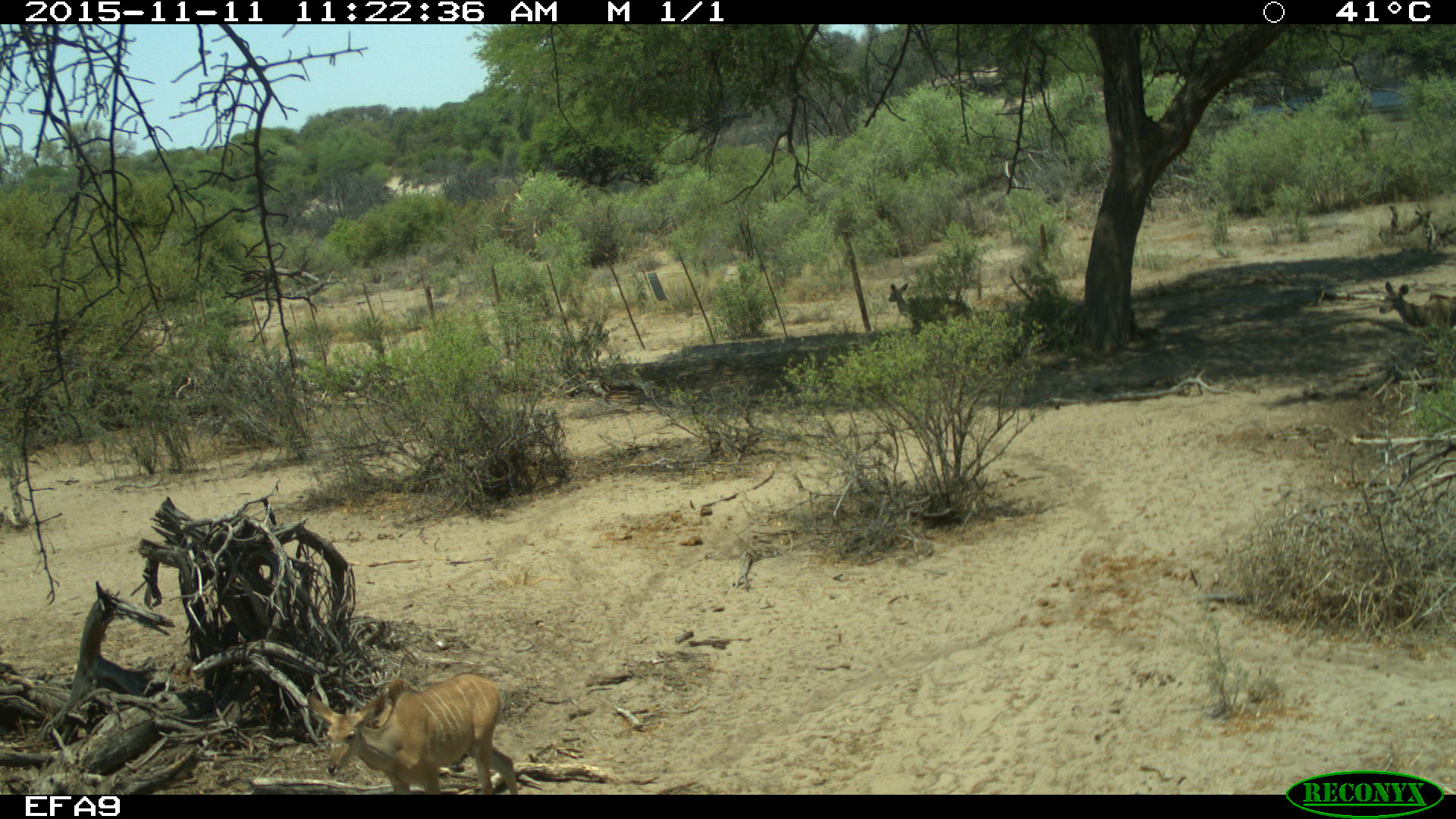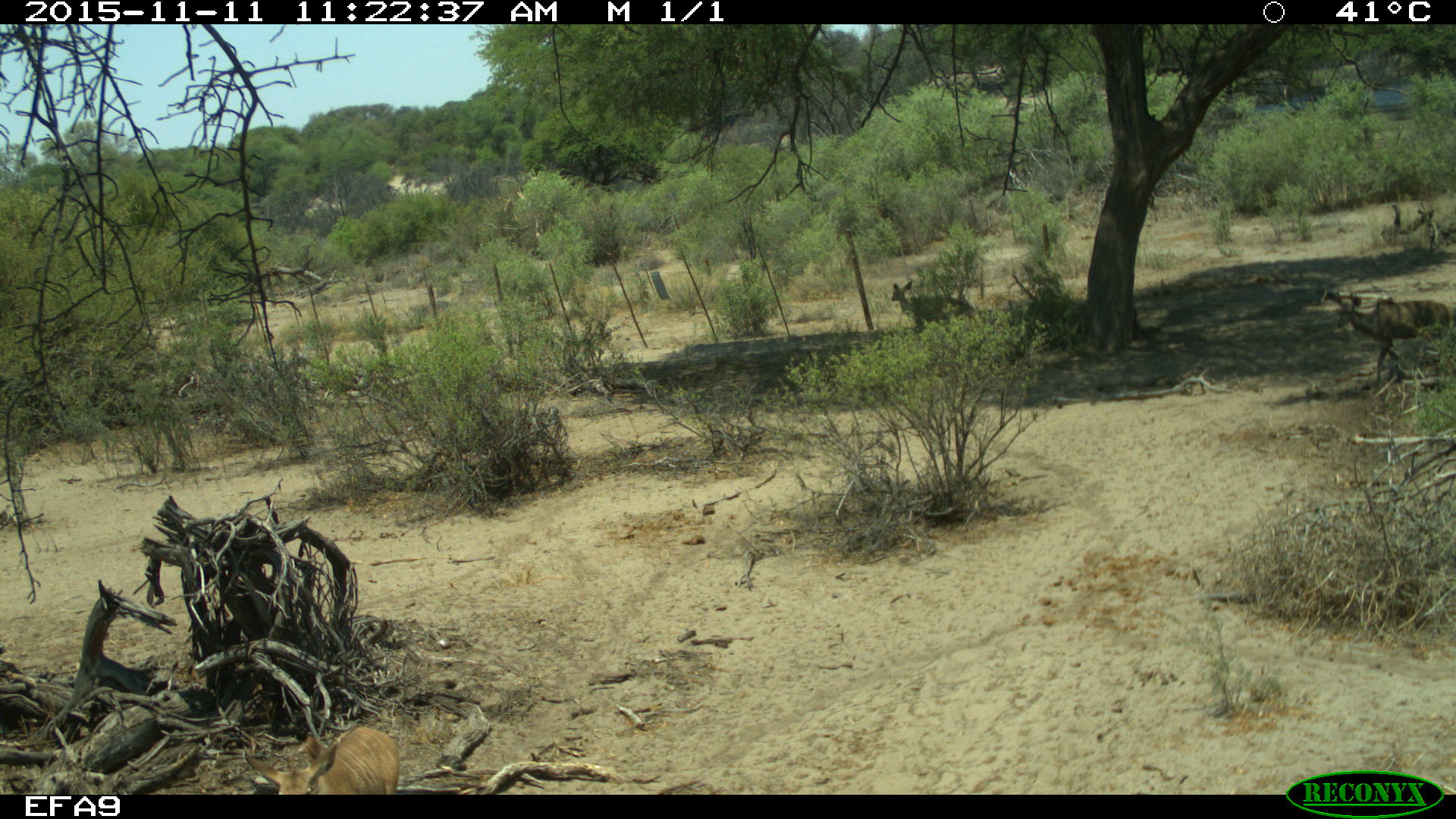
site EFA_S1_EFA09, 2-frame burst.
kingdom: Animalia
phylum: Chordata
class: Mammalia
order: Artiodactyla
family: Bovidae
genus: Tragelaphus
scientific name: Tragelaphus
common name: kudu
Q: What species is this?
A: Kudu (Tragelaphus).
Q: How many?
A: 3.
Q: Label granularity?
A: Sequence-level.